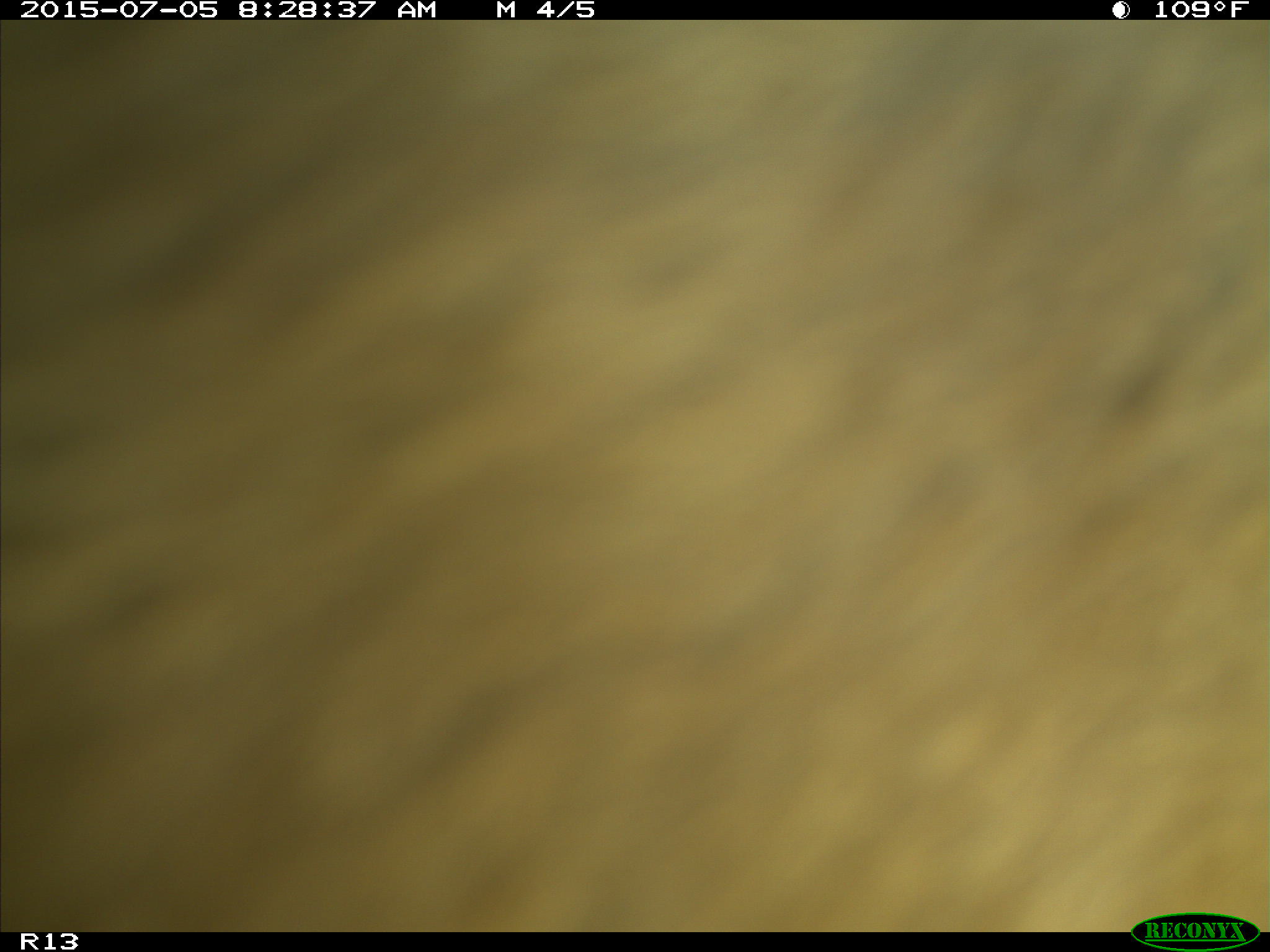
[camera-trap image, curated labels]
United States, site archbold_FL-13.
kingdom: Animalia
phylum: Chordata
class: Mammalia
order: Artiodactyla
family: Bovidae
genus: Bos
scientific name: Bos taurus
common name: domestic cow